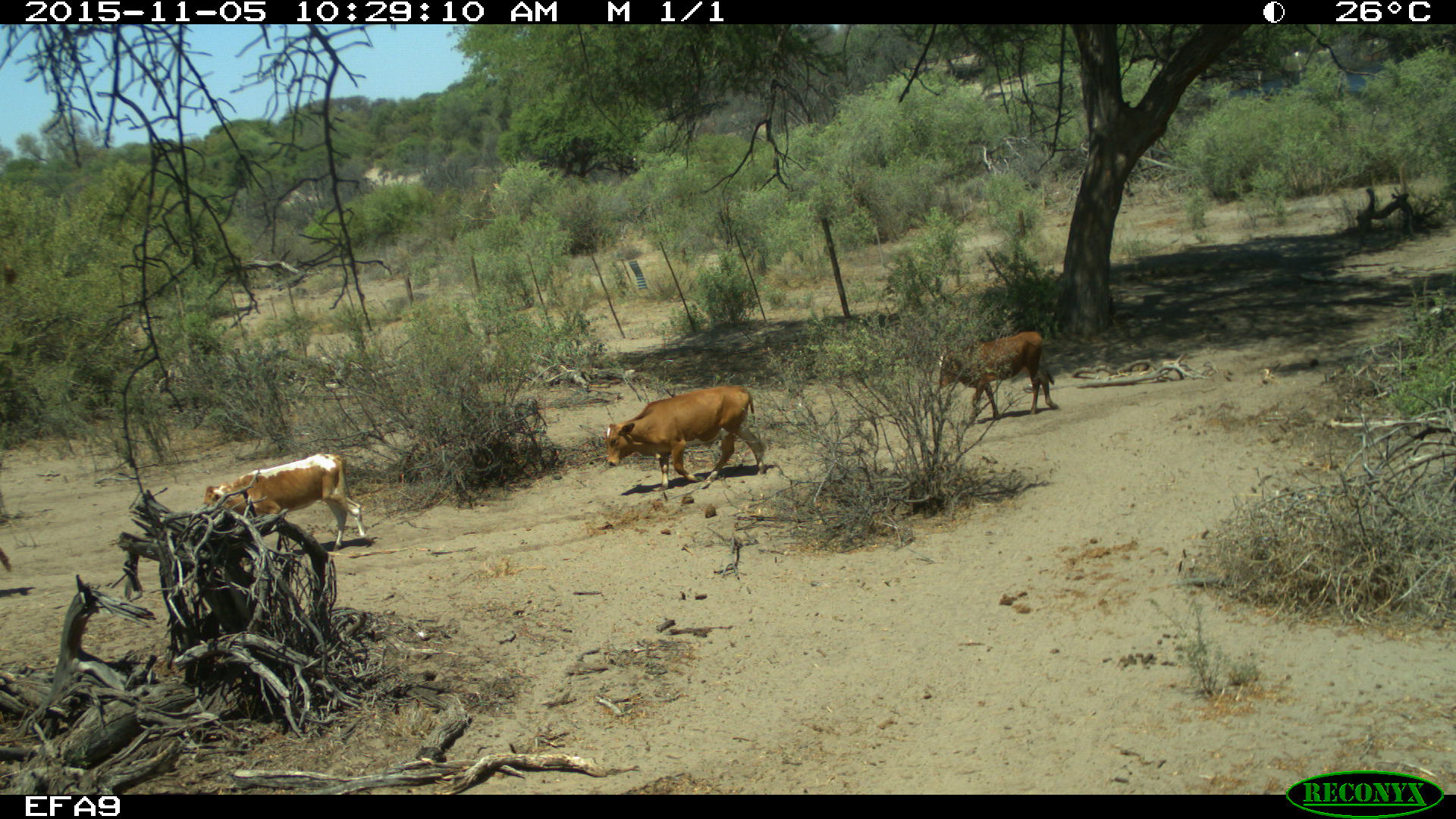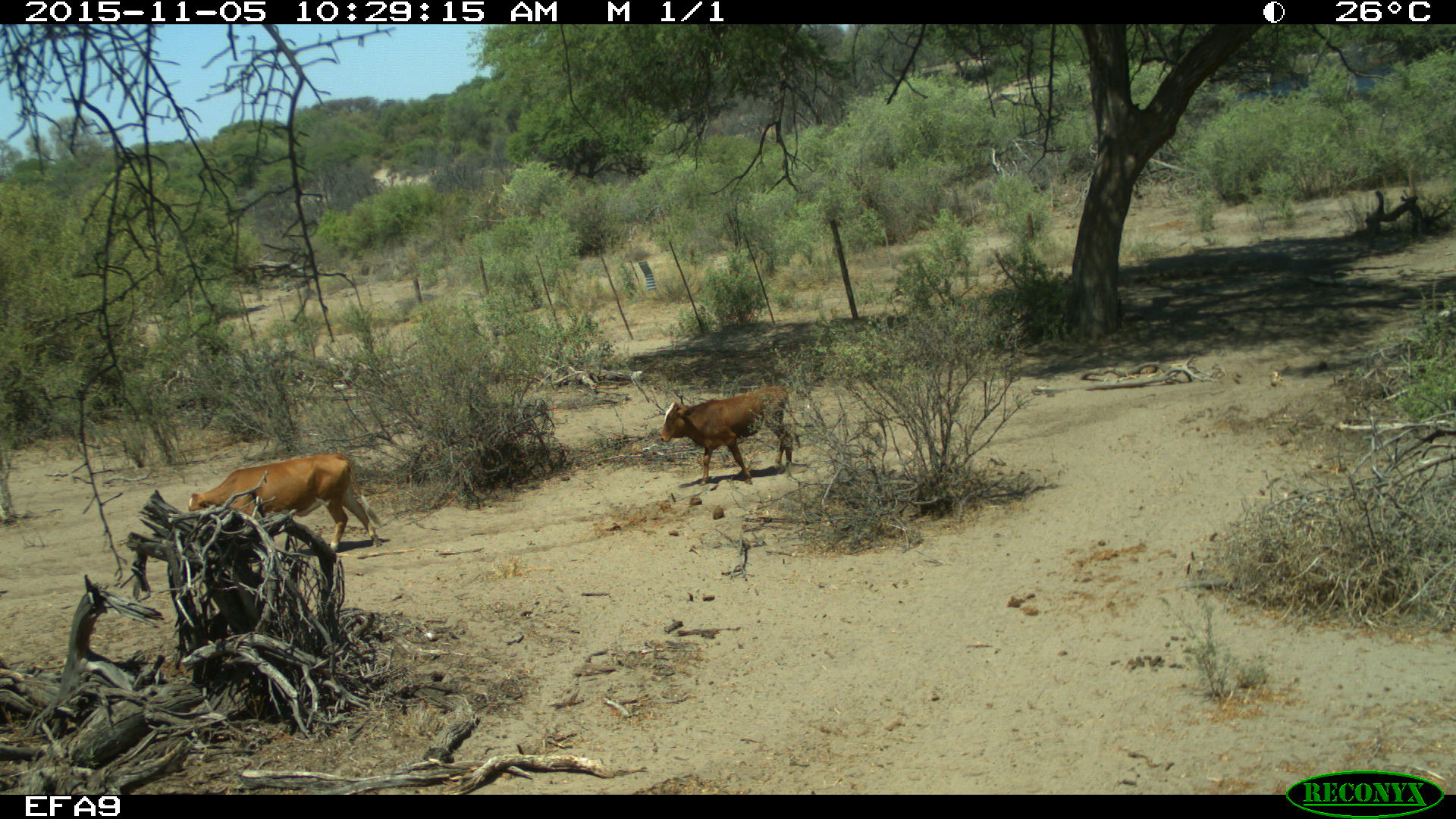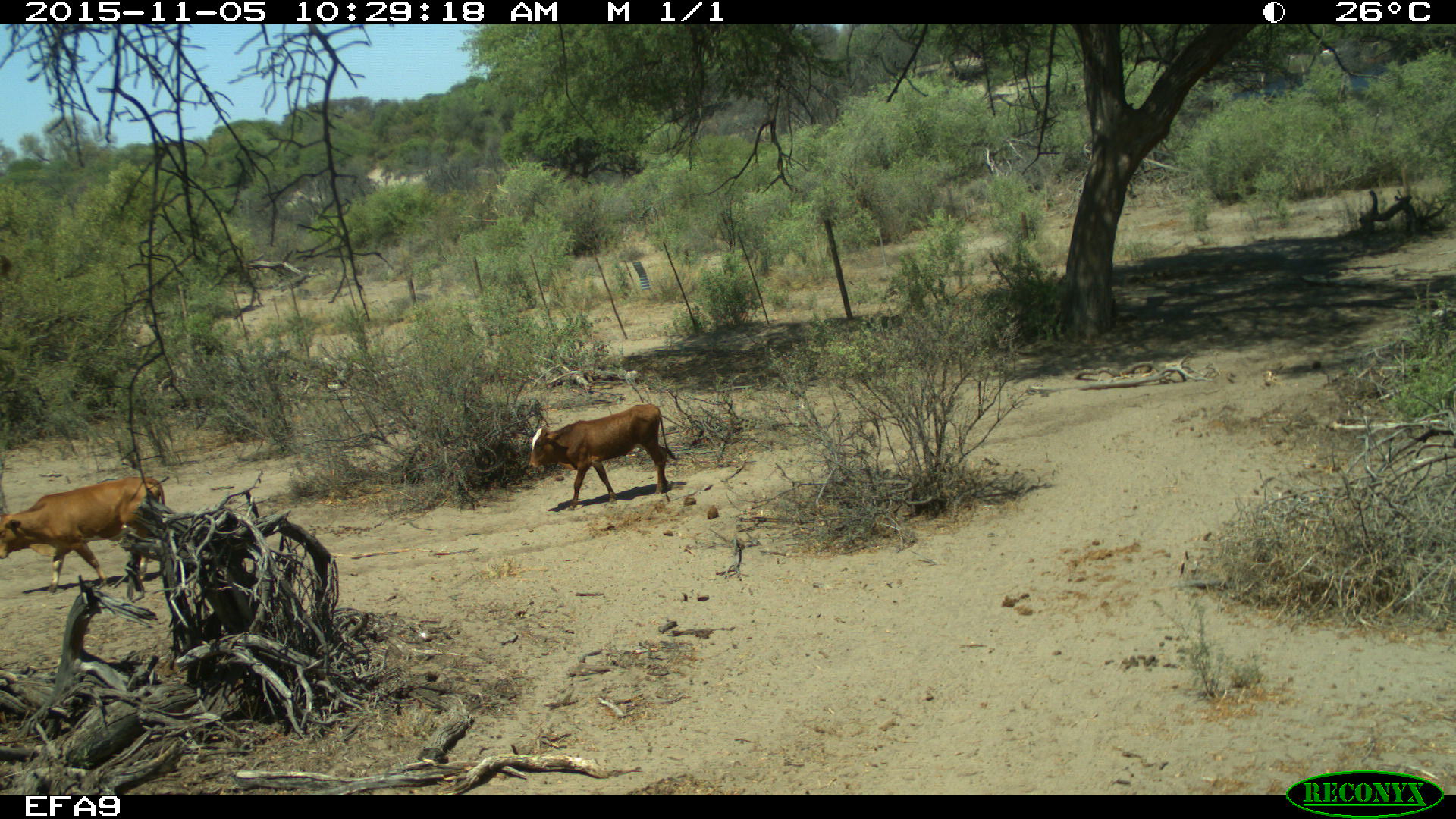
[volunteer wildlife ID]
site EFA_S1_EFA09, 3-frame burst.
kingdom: Animalia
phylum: Chordata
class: Mammalia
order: Artiodactyla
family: Bovidae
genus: Bos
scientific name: Bos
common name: cattle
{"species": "cattle (Bos)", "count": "3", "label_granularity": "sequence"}